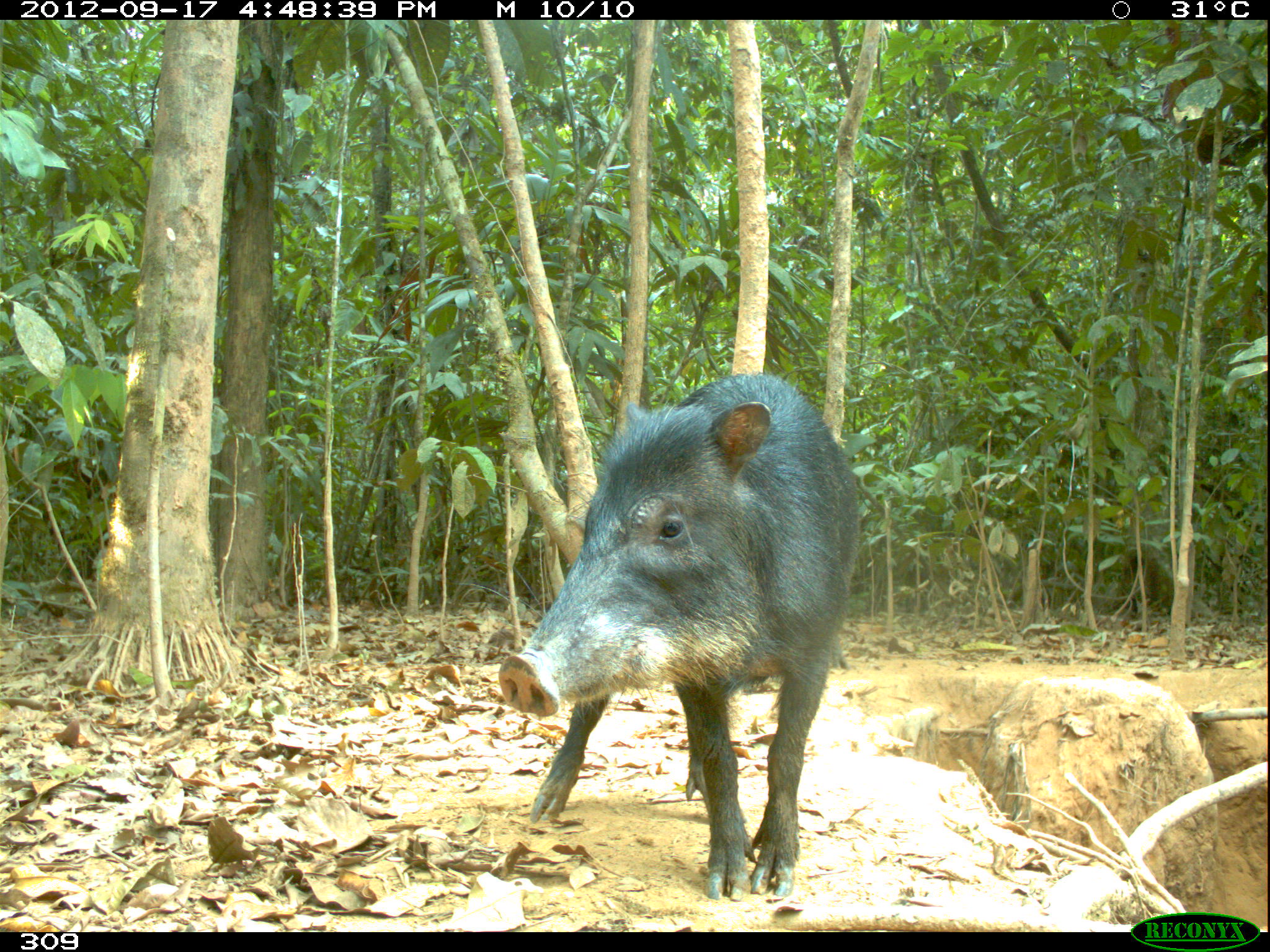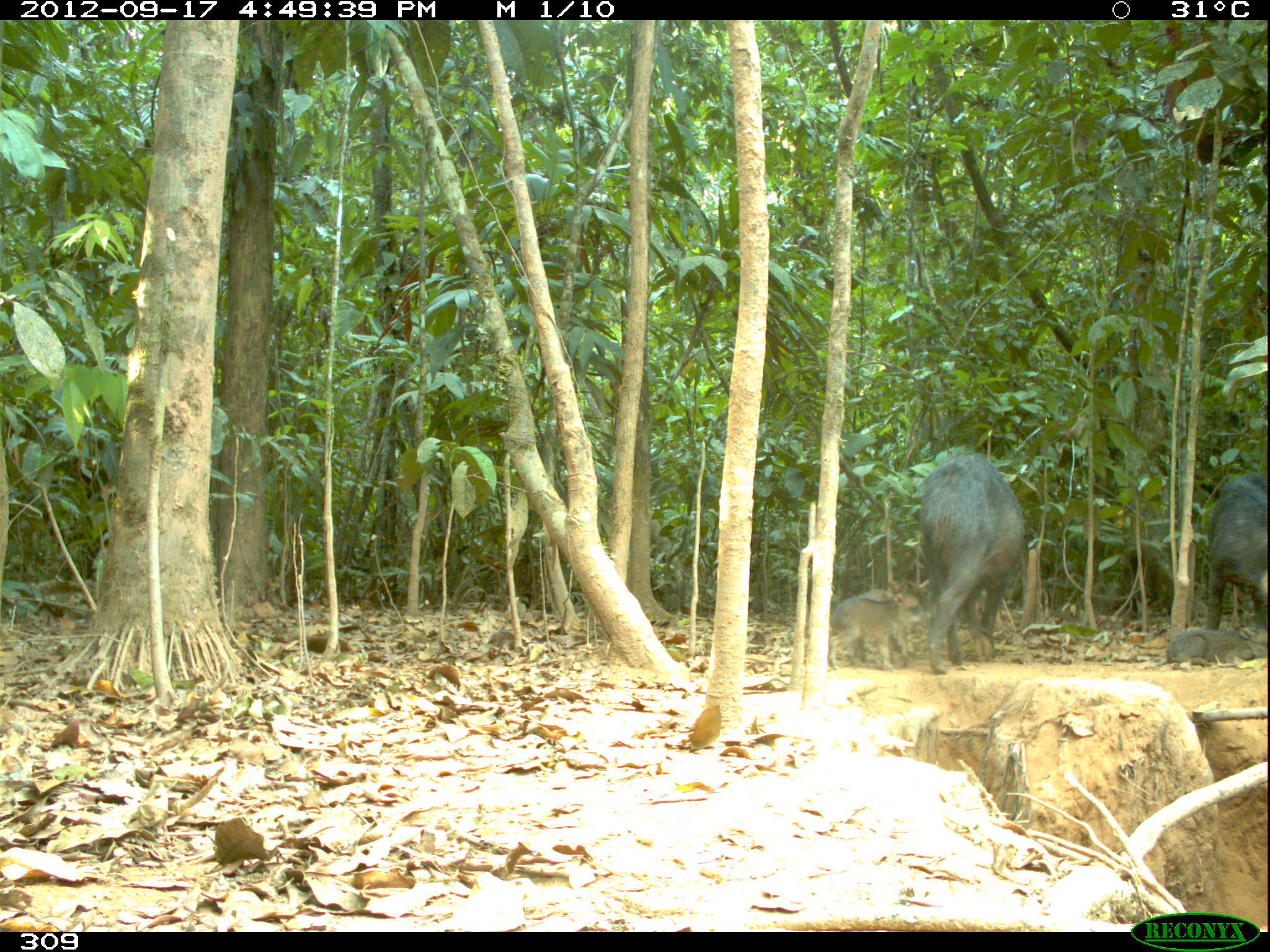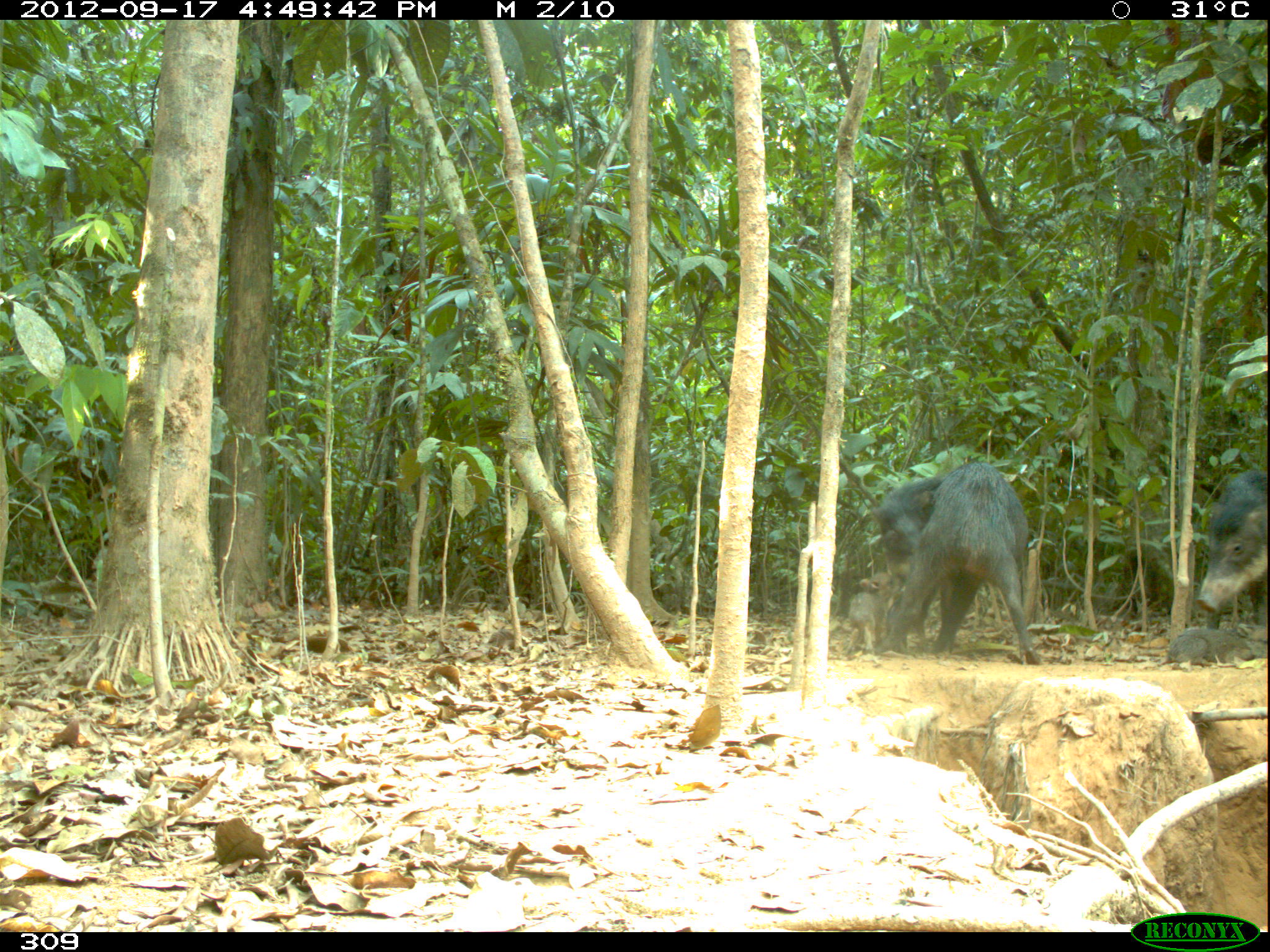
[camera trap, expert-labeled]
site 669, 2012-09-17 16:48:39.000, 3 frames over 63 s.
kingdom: Animalia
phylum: Chordata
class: Mammalia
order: Artiodactyla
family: Tayassuidae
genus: Tayassu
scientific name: Tayassu pecari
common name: white-lipped peccary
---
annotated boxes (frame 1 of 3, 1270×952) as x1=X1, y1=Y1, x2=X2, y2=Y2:
tayassu pecari: x1=497, y1=369, x2=860, y2=900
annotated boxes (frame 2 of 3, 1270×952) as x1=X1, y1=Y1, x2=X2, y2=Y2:
tayassu pecari: x1=916, y1=451, x2=1024, y2=673; x1=1205, y1=472, x2=1270, y2=658; x1=827, y1=591, x2=923, y2=667; x1=856, y1=579, x2=929, y2=662; x1=1163, y1=626, x2=1255, y2=665